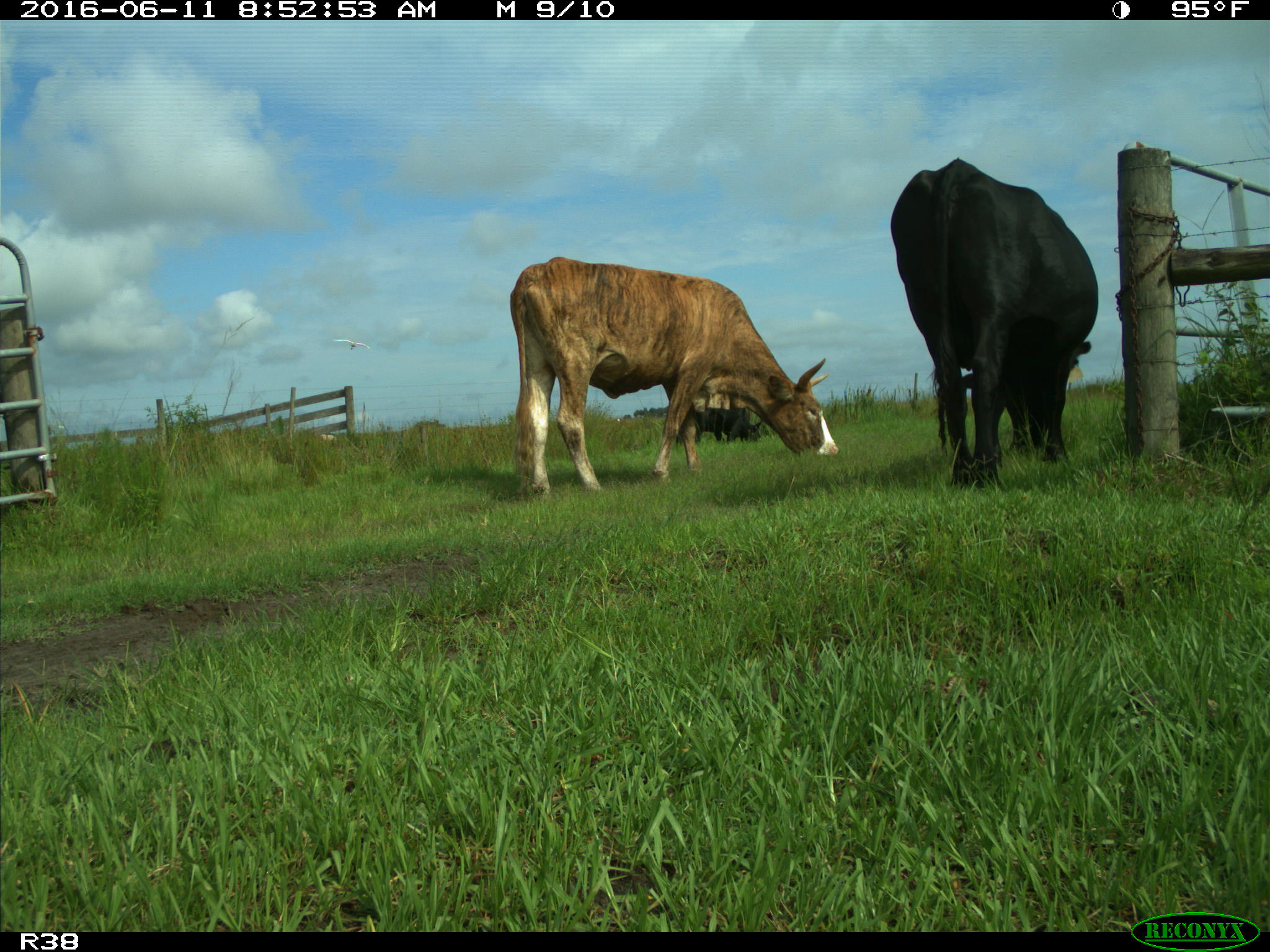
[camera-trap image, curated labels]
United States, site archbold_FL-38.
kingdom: Animalia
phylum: Chordata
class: Mammalia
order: Artiodactyla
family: Bovidae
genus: Bos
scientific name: Bos taurus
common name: domestic cow